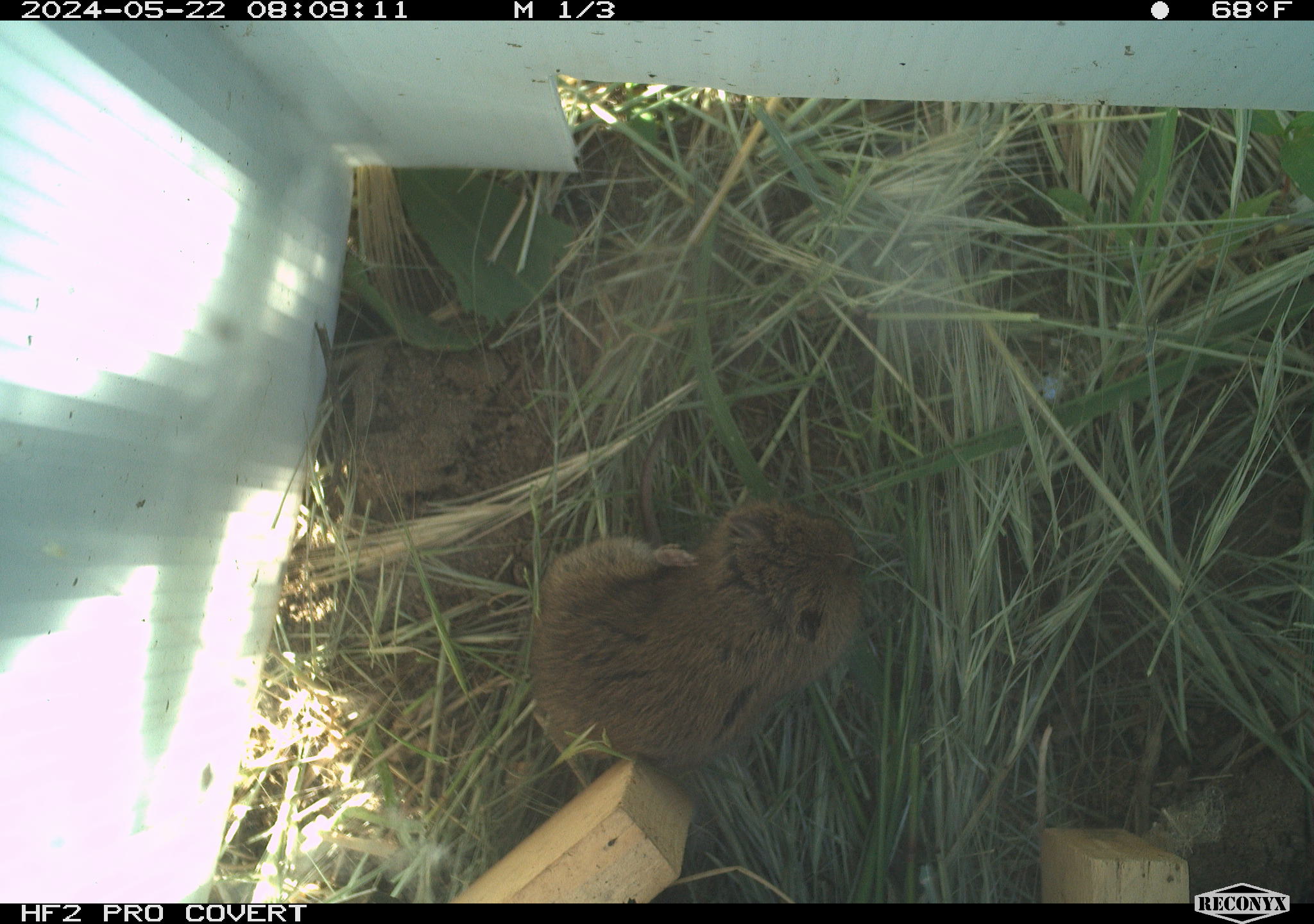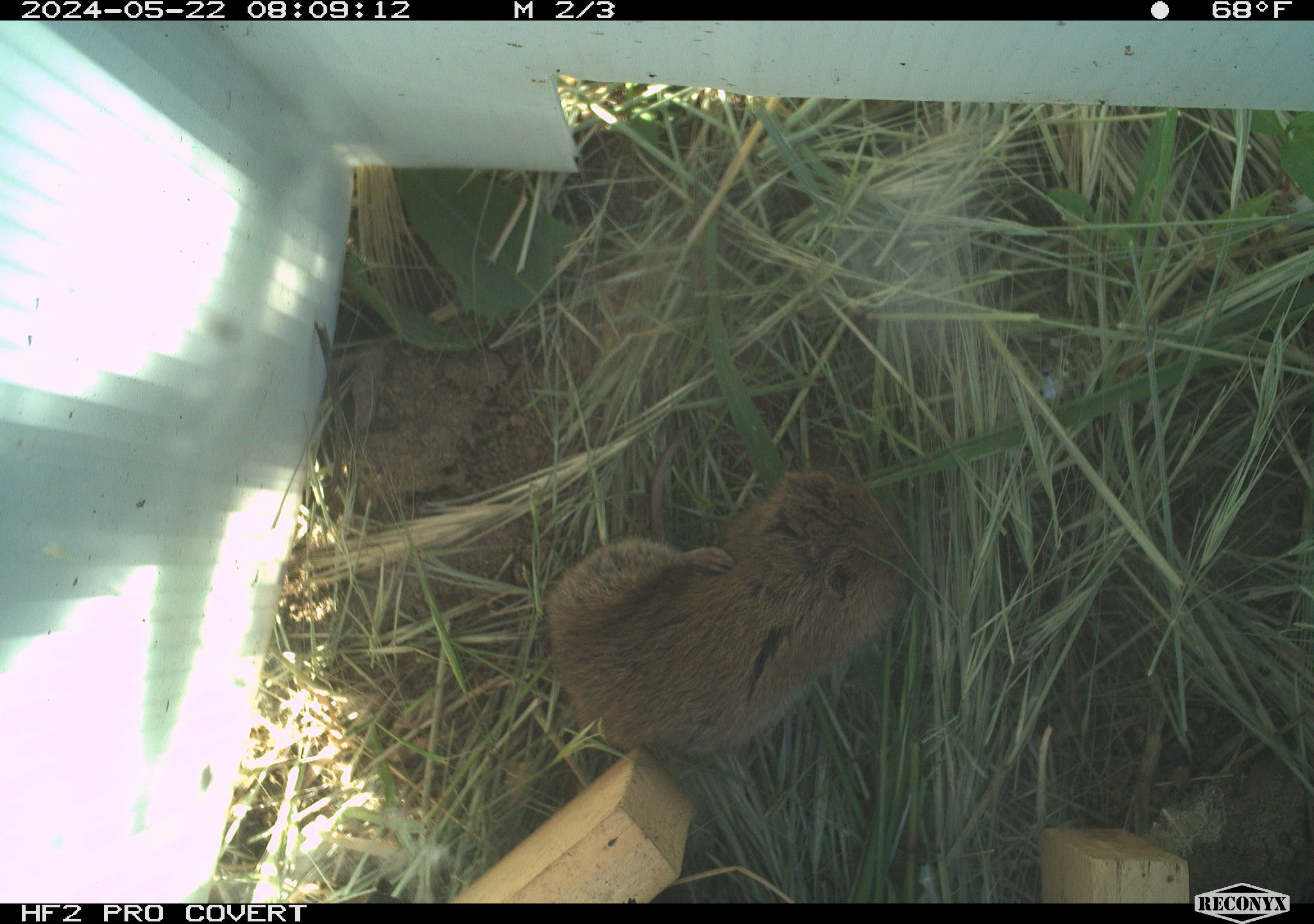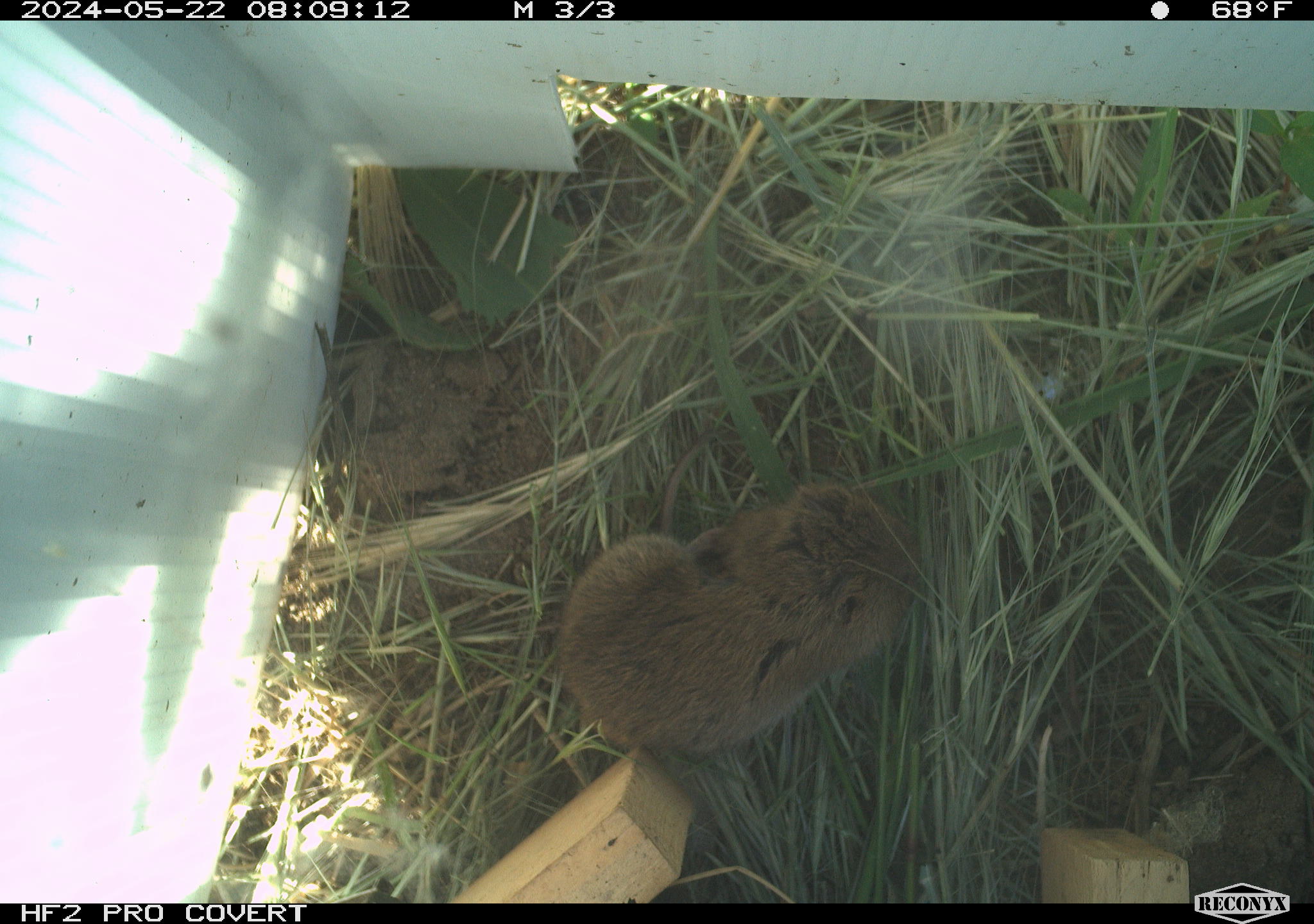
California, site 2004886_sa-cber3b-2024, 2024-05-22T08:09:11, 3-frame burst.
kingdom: Animalia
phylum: Chordata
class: Mammalia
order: Rodentia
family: Cricetidae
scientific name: Arvicolinae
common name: voles, lemmings, and muskrats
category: arvicolinae subfamily